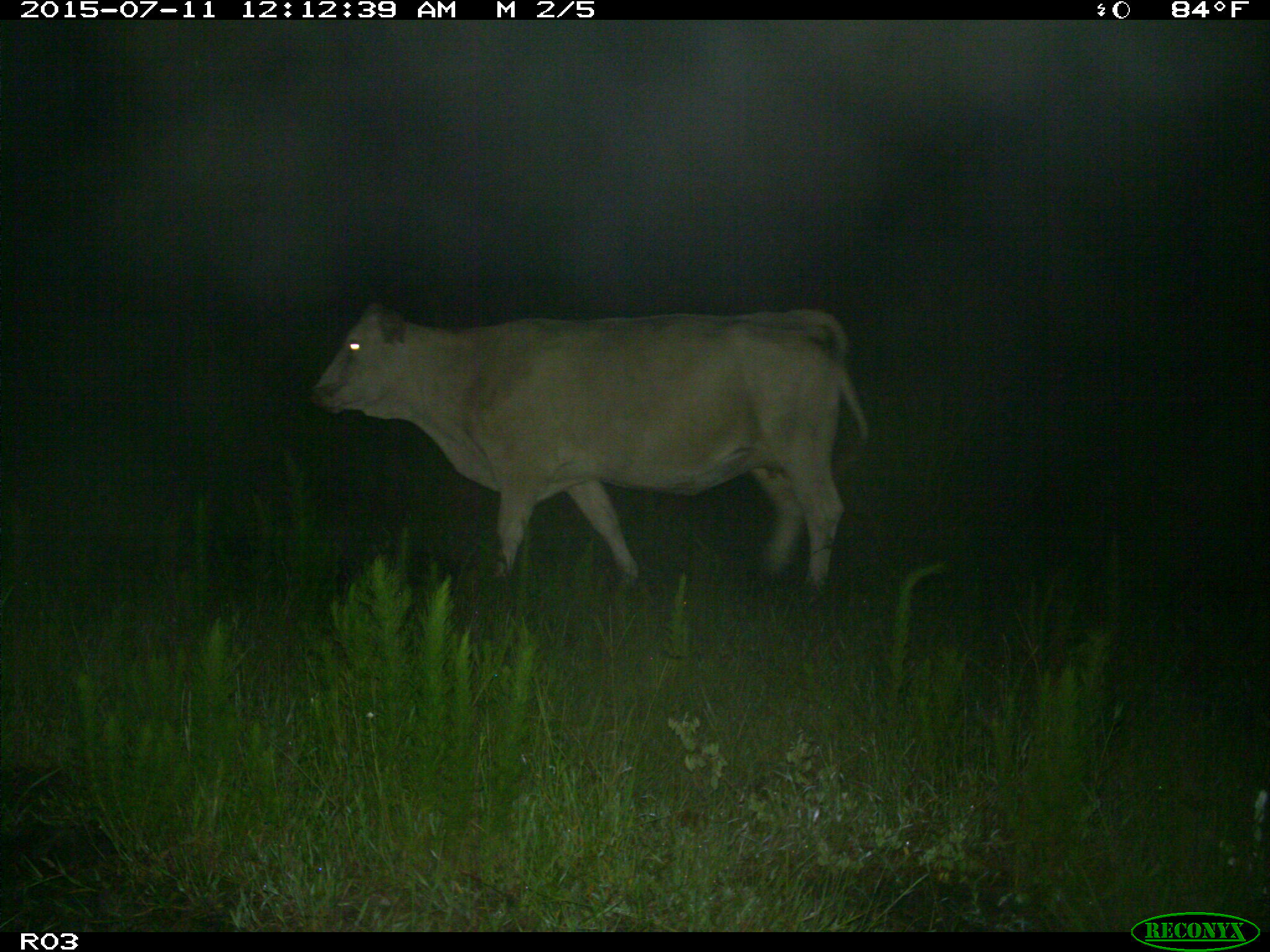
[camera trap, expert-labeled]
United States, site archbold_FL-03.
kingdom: Animalia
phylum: Chordata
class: Mammalia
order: Artiodactyla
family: Bovidae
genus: Bos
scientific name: Bos taurus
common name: domestic cow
Bos taurus (domestic cow).